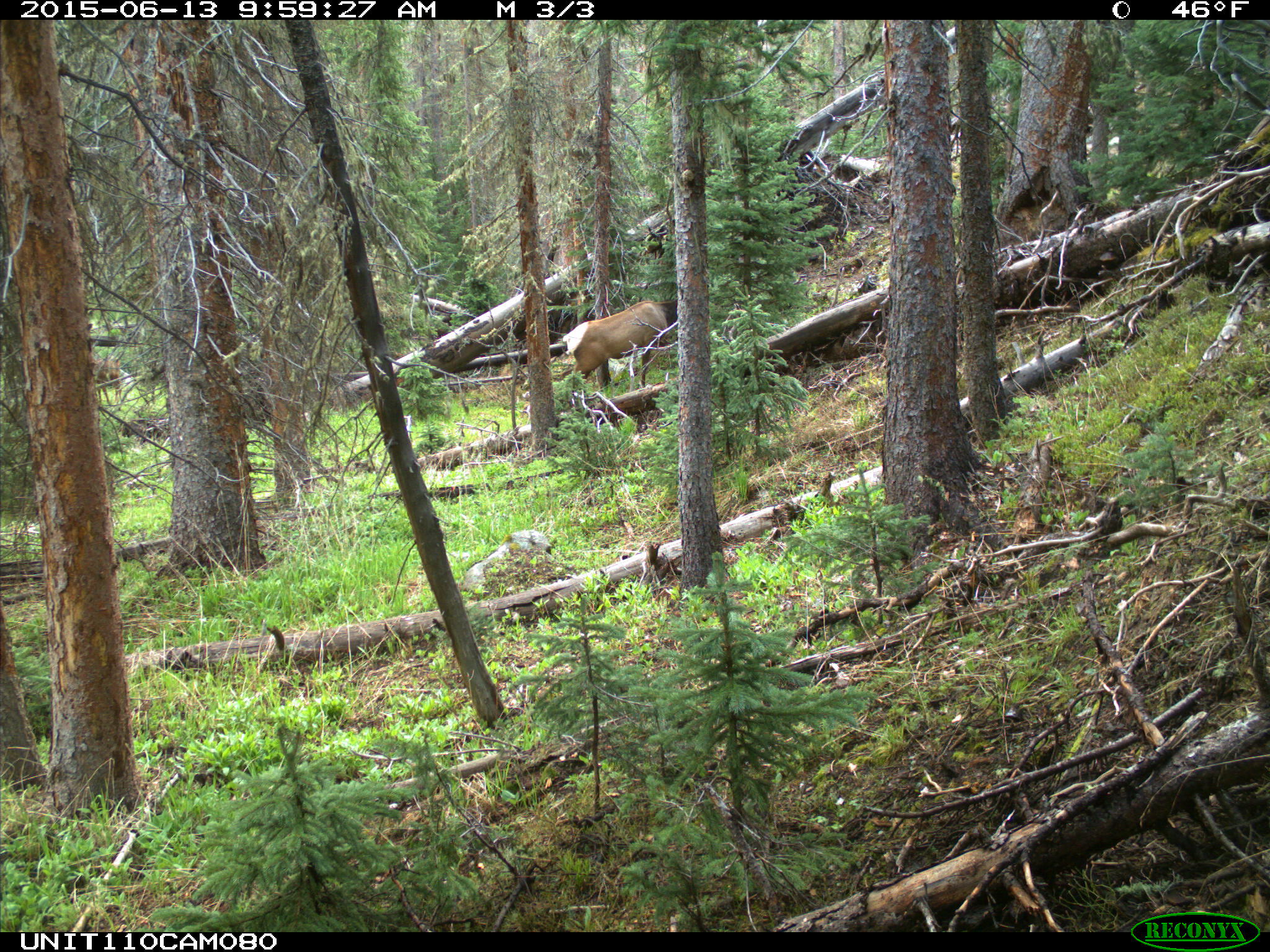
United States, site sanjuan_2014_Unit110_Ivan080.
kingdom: Animalia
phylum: Chordata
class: Mammalia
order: Artiodactyla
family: Cervidae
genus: Cervus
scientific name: Cervus elaphus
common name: red deer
Cervus elaphus (red deer).